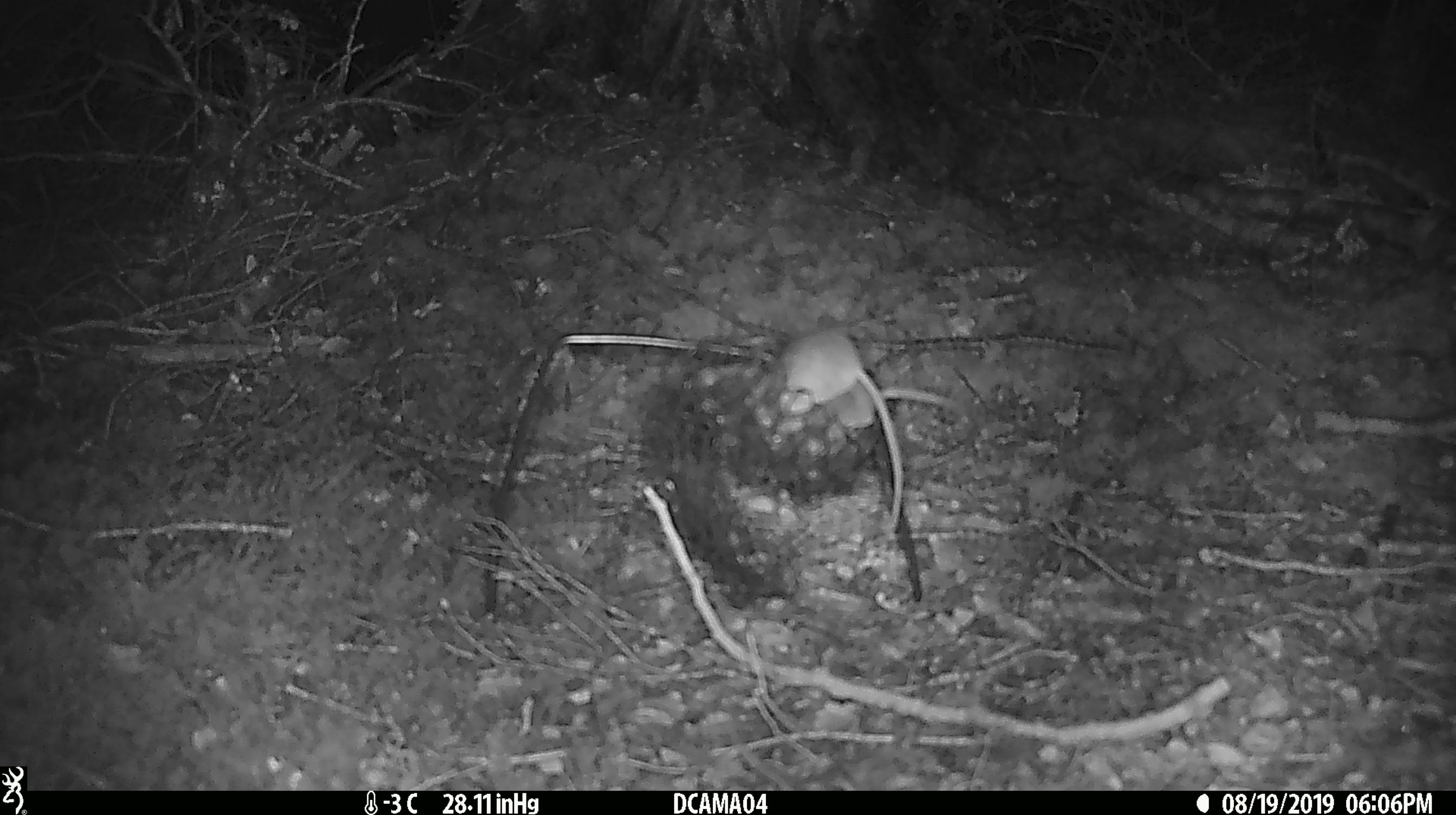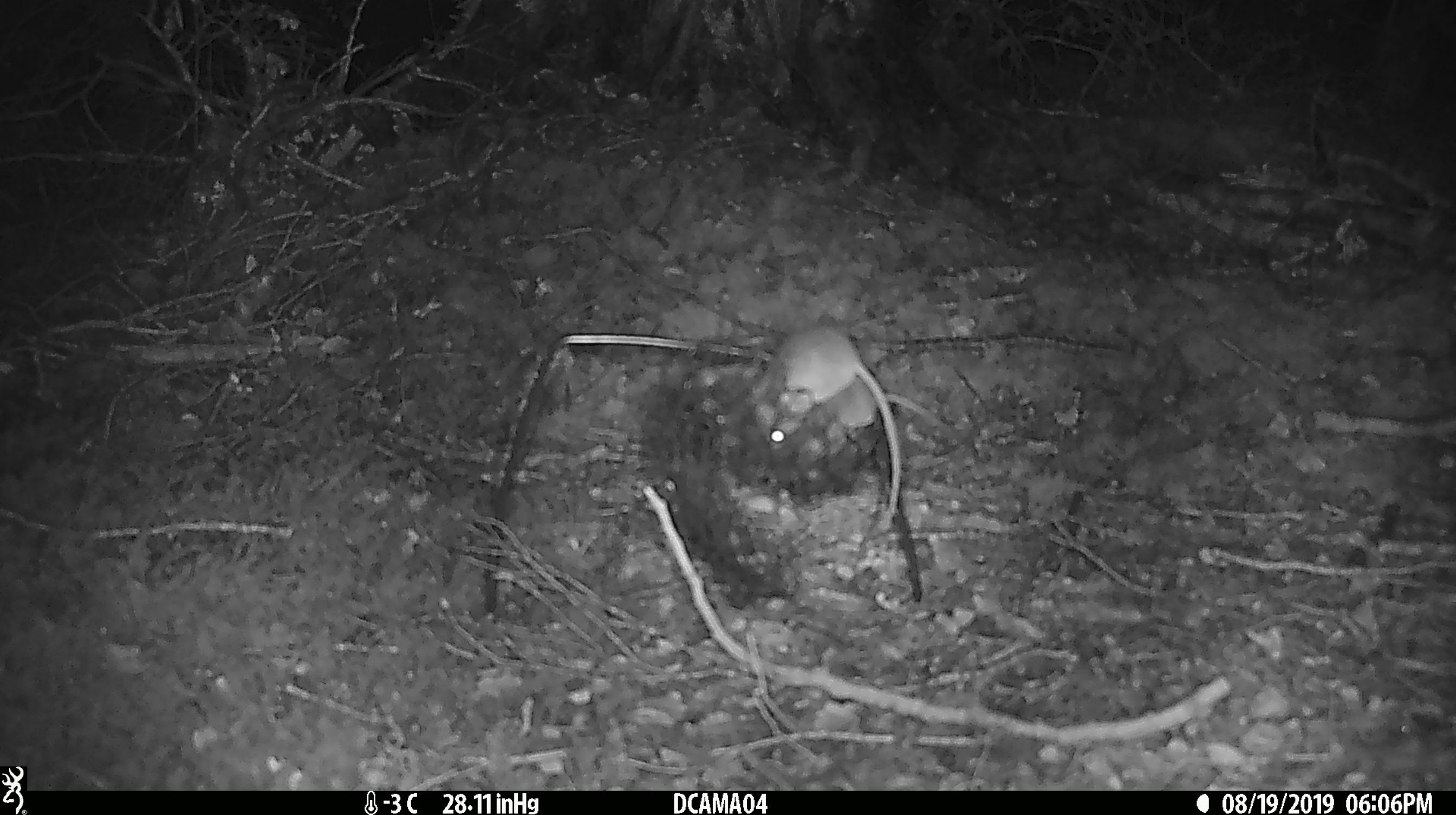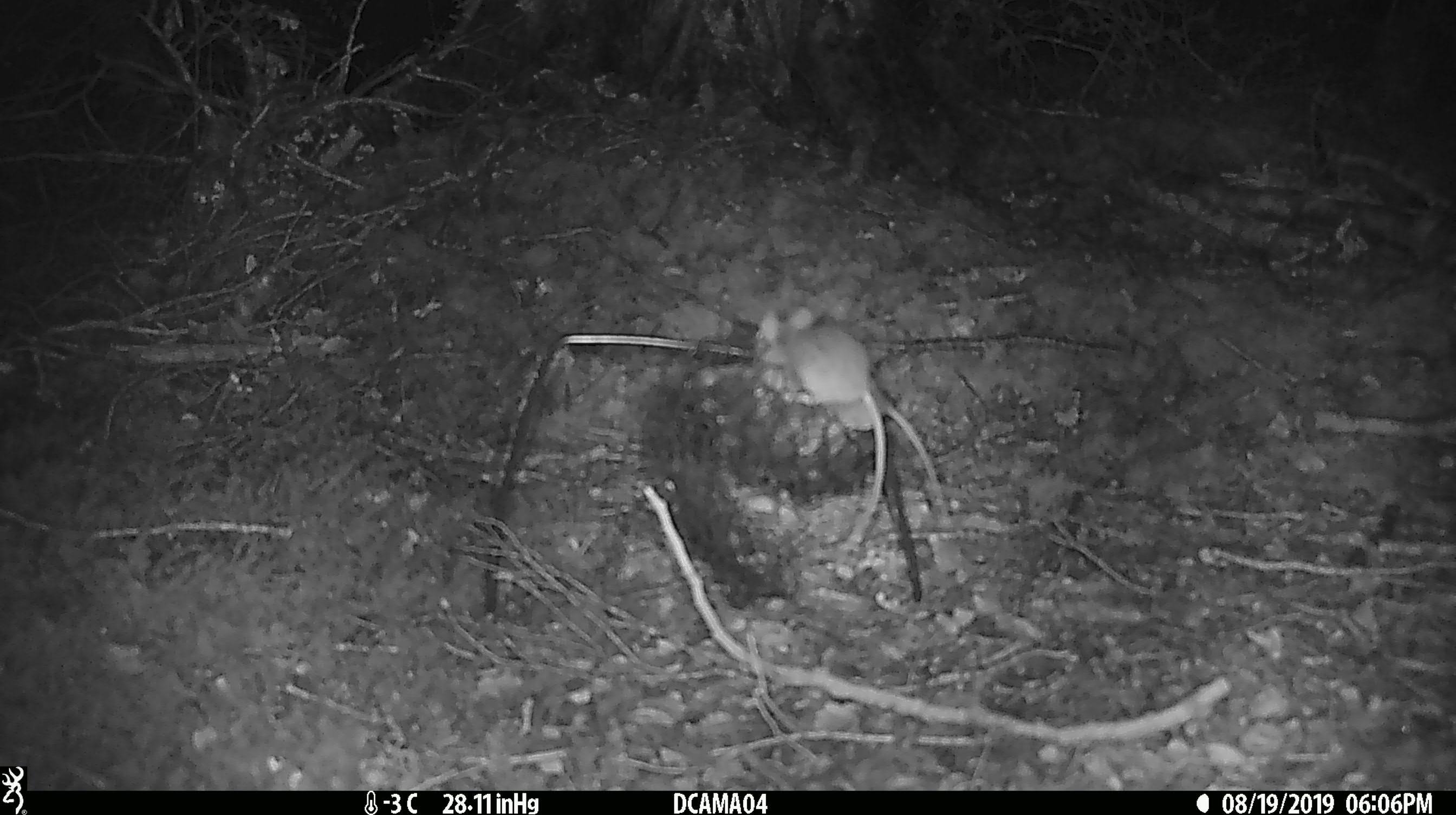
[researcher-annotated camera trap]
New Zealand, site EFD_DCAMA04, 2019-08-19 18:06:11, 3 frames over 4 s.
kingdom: Animalia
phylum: Chordata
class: Mammalia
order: Rodentia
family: Muridae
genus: Mus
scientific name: Mus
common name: mouse